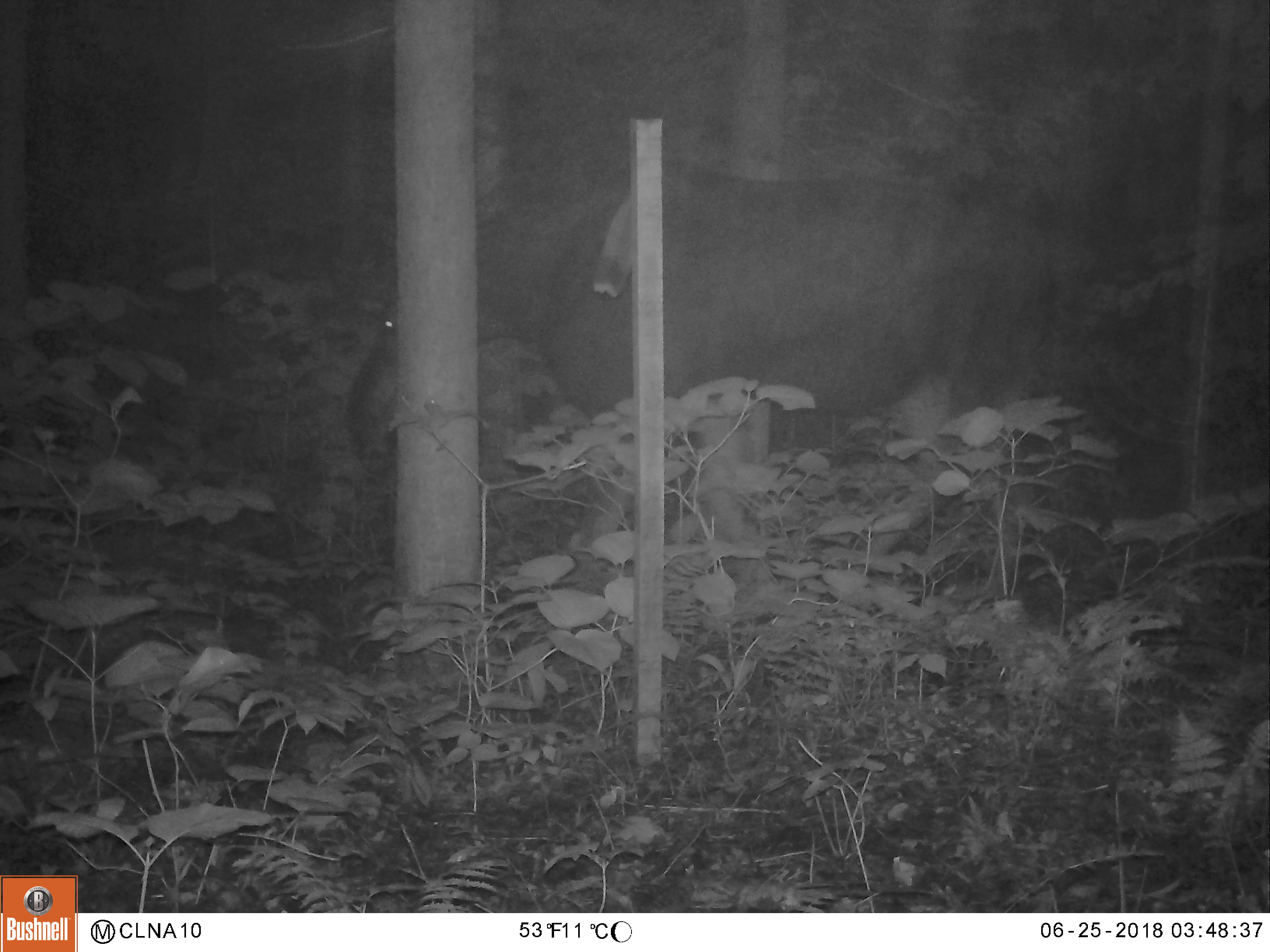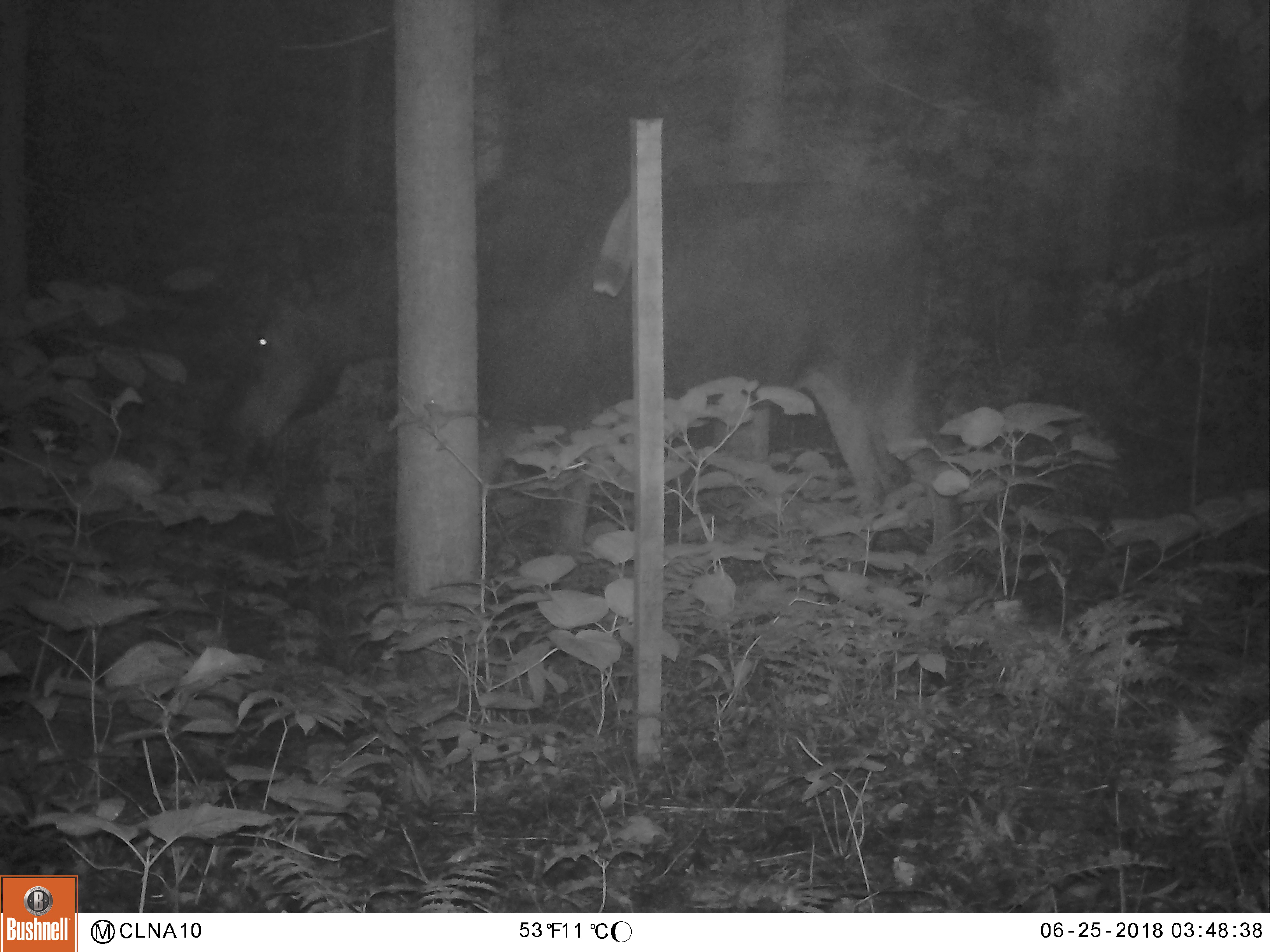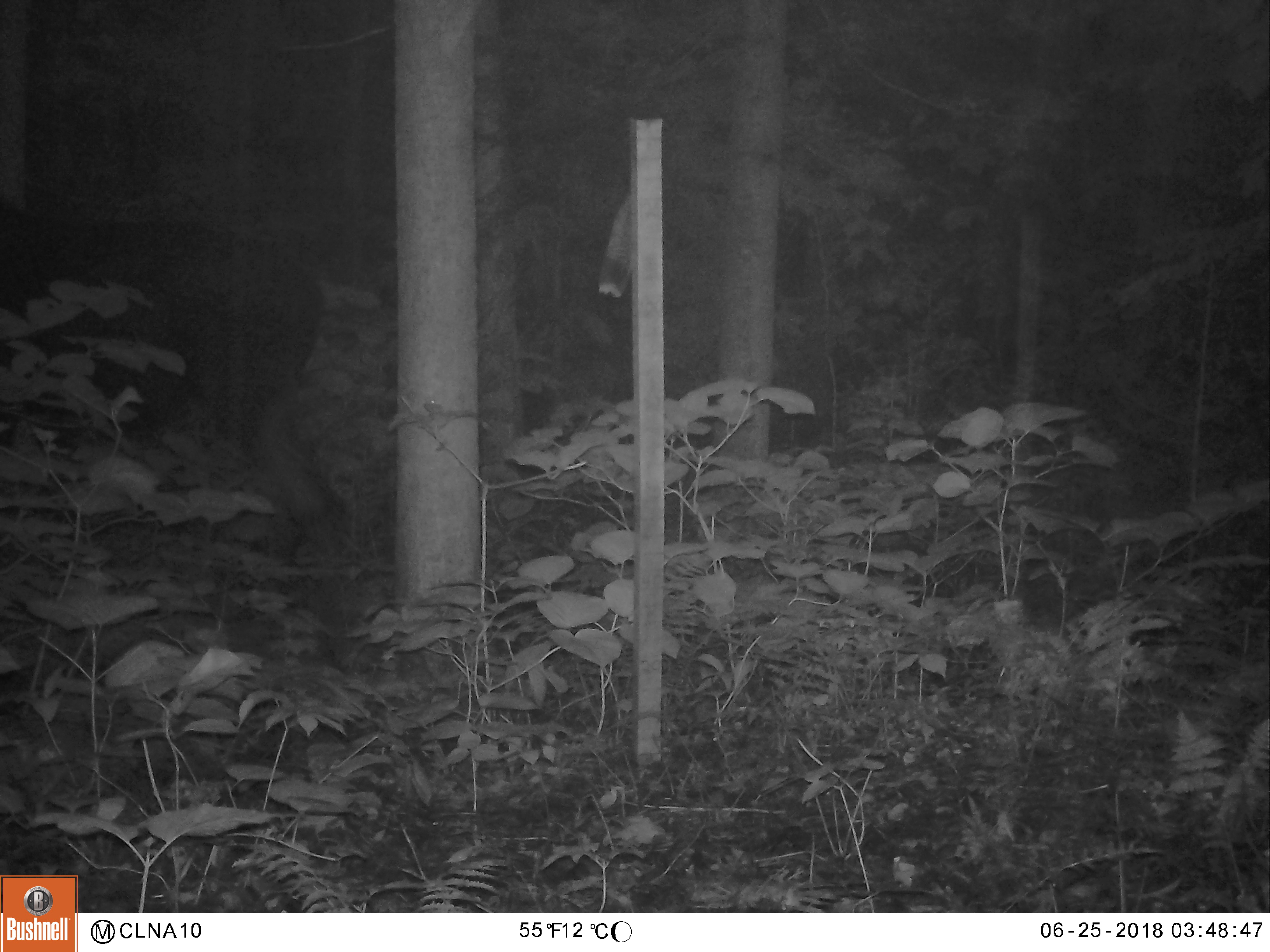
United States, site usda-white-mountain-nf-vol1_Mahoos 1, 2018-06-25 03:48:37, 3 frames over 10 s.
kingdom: Animalia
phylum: Chordata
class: Mammalia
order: Artiodactyla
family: Cervidae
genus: Alces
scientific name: Alces alces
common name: moose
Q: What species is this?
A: Moose (Alces alces).